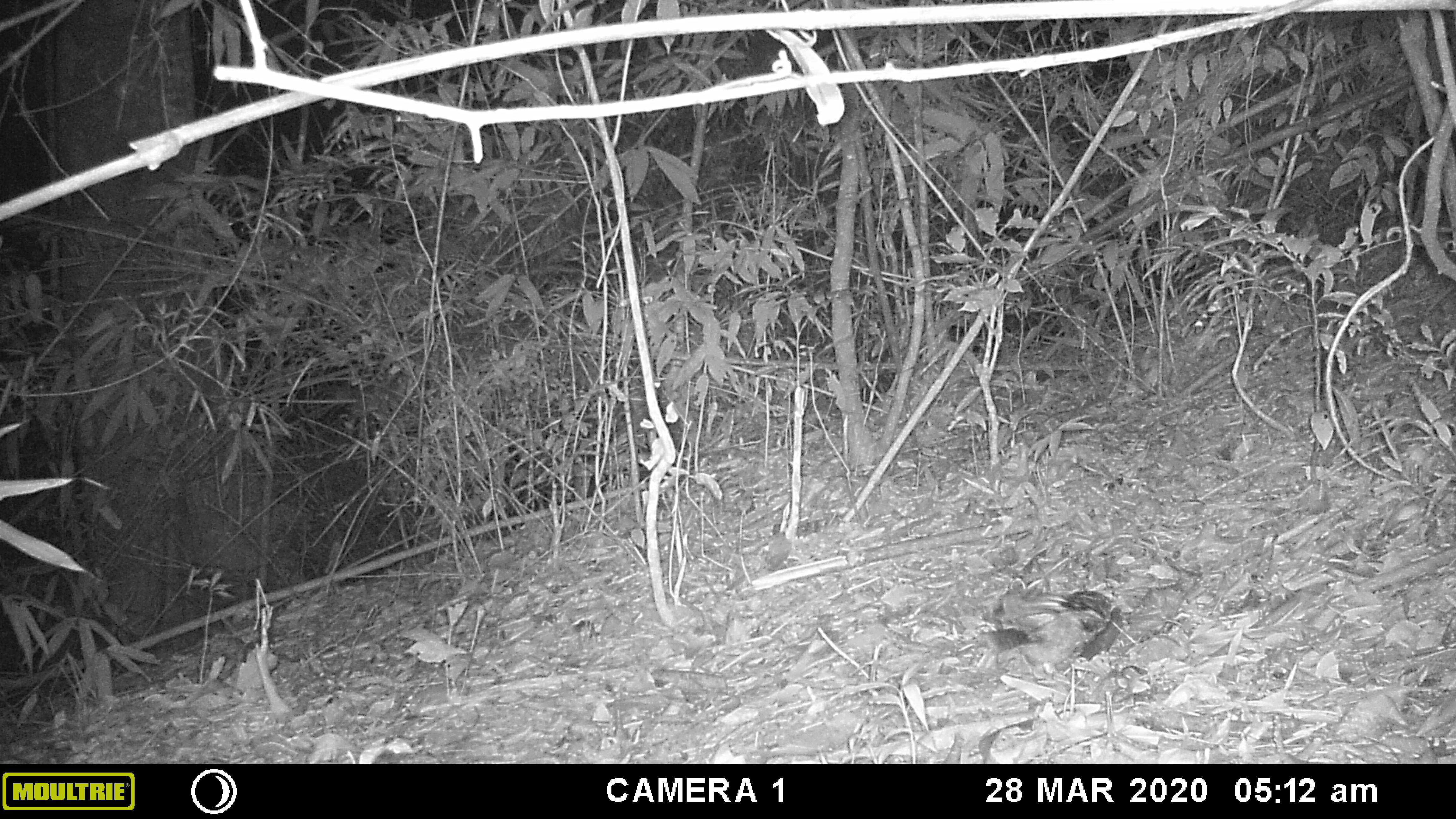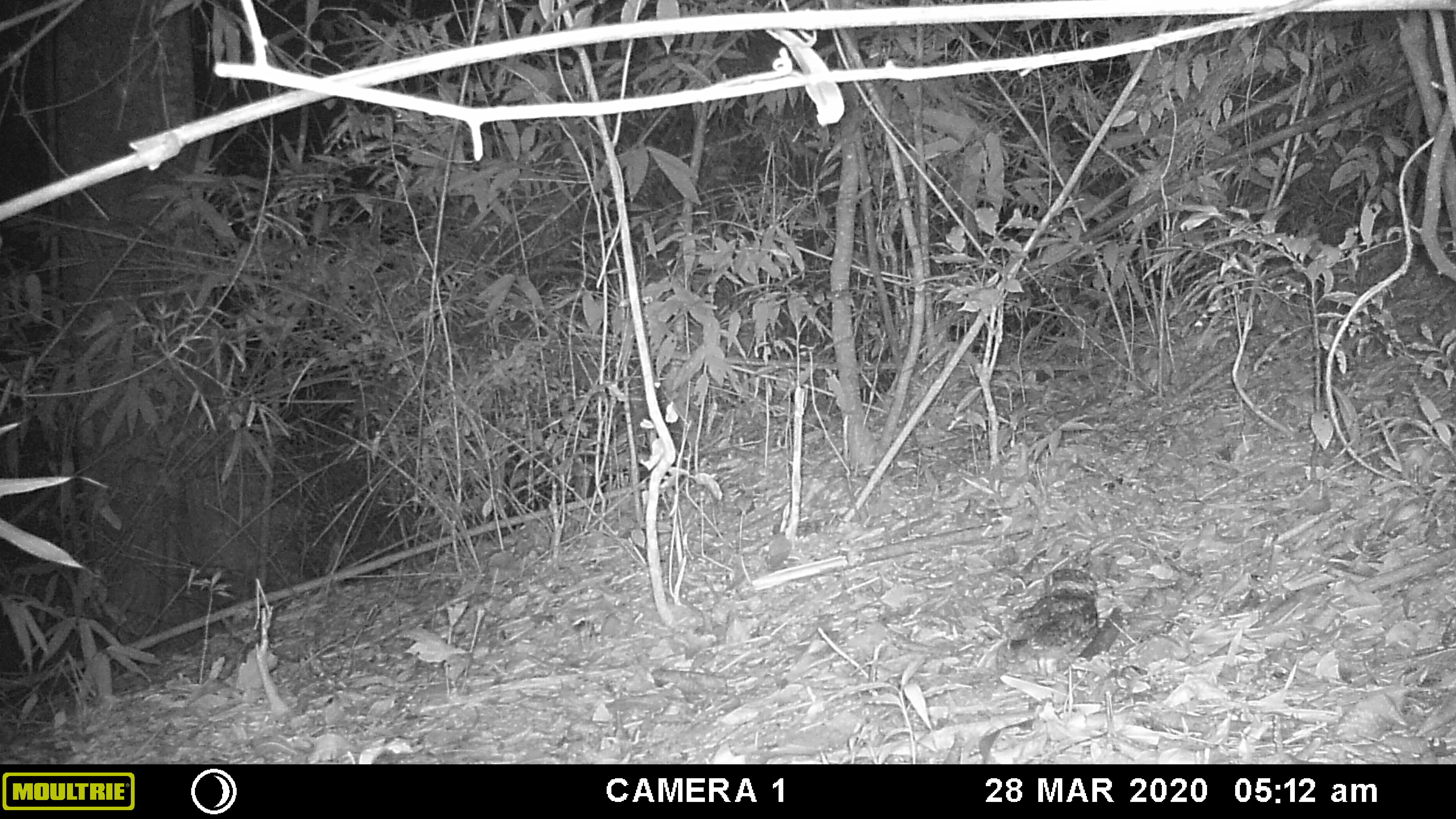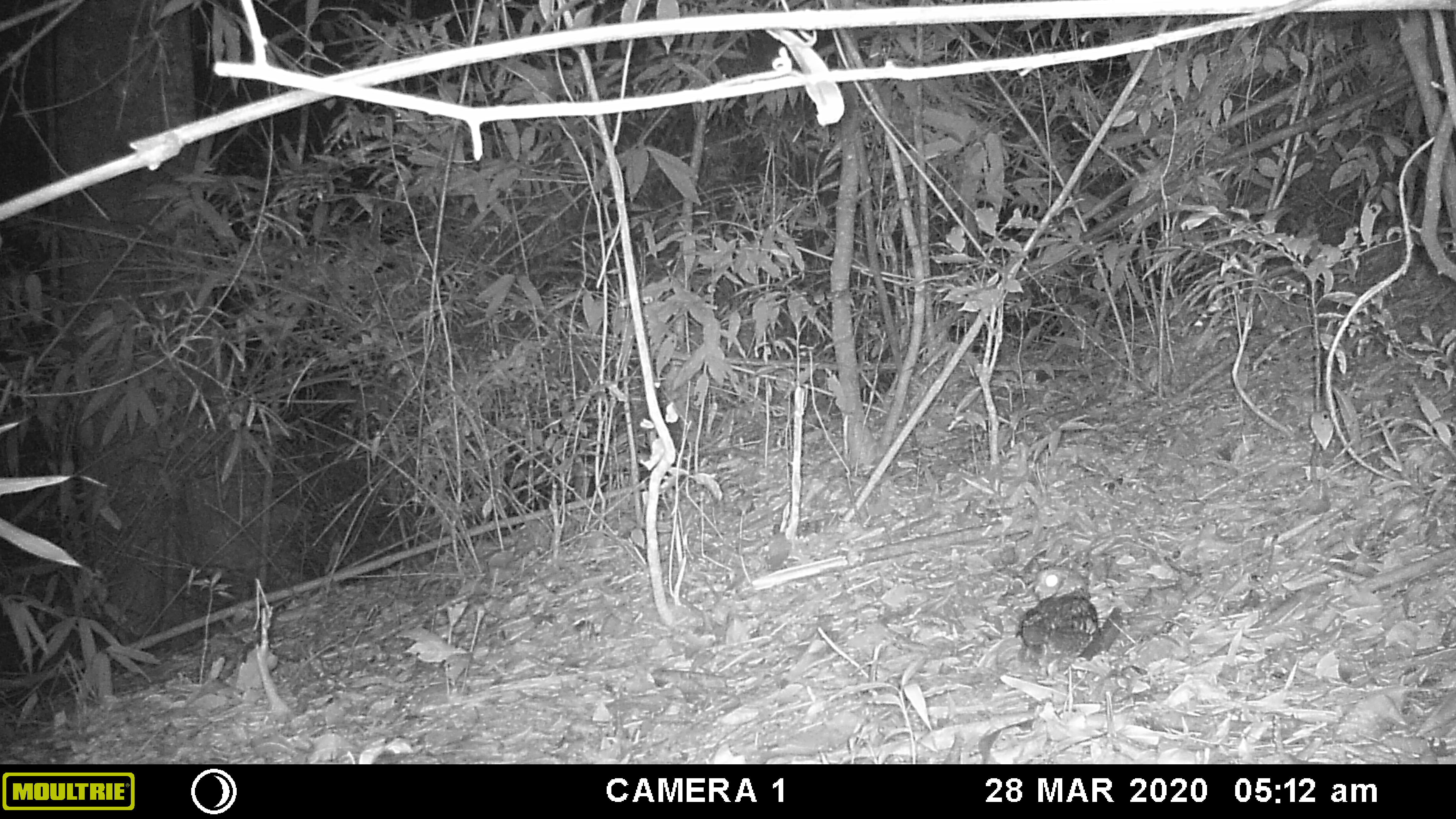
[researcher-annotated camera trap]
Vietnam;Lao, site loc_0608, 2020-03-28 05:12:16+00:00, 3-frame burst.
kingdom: Animalia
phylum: Chordata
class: Aves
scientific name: Aves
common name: bird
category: unidentified bird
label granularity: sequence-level